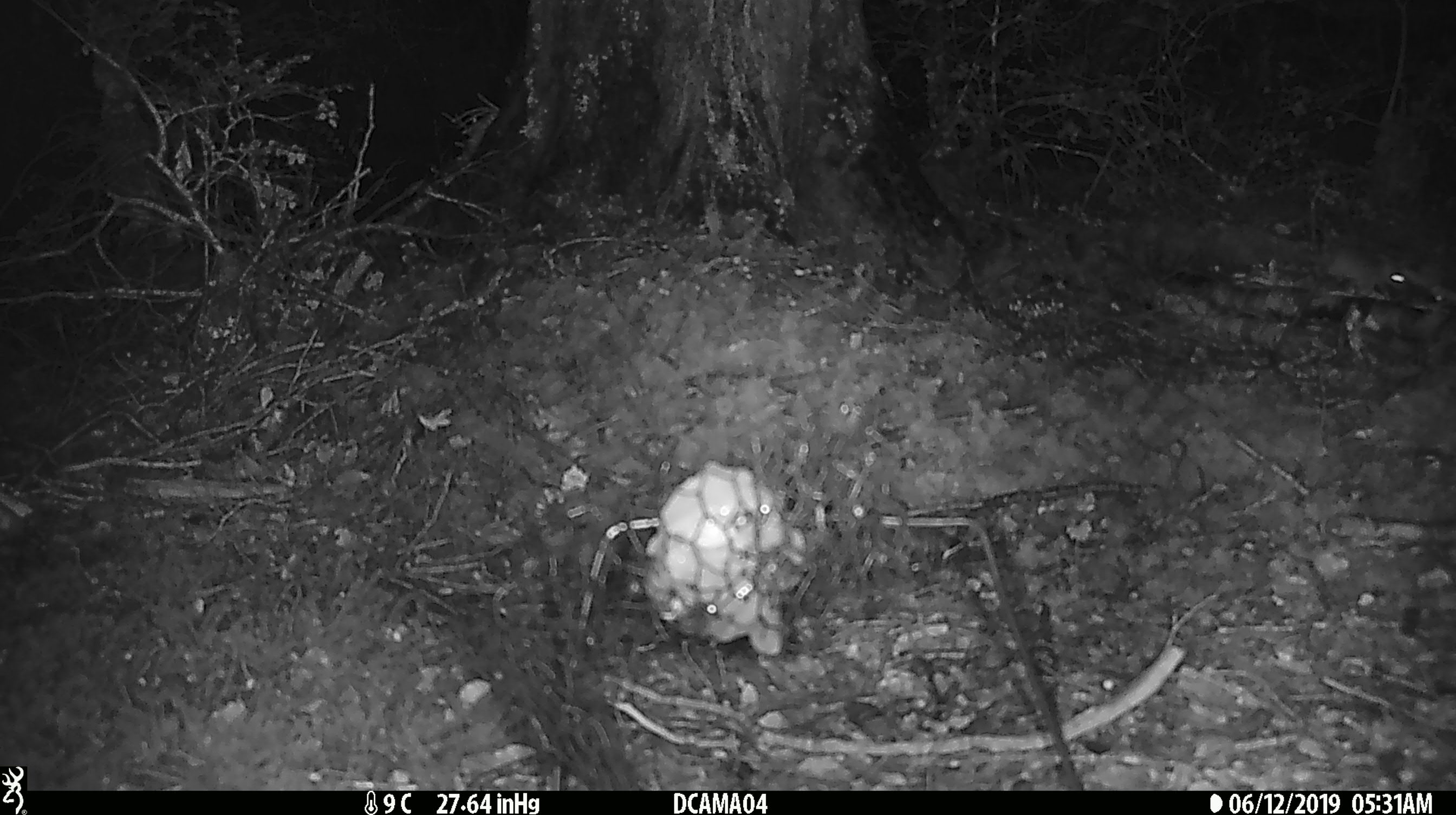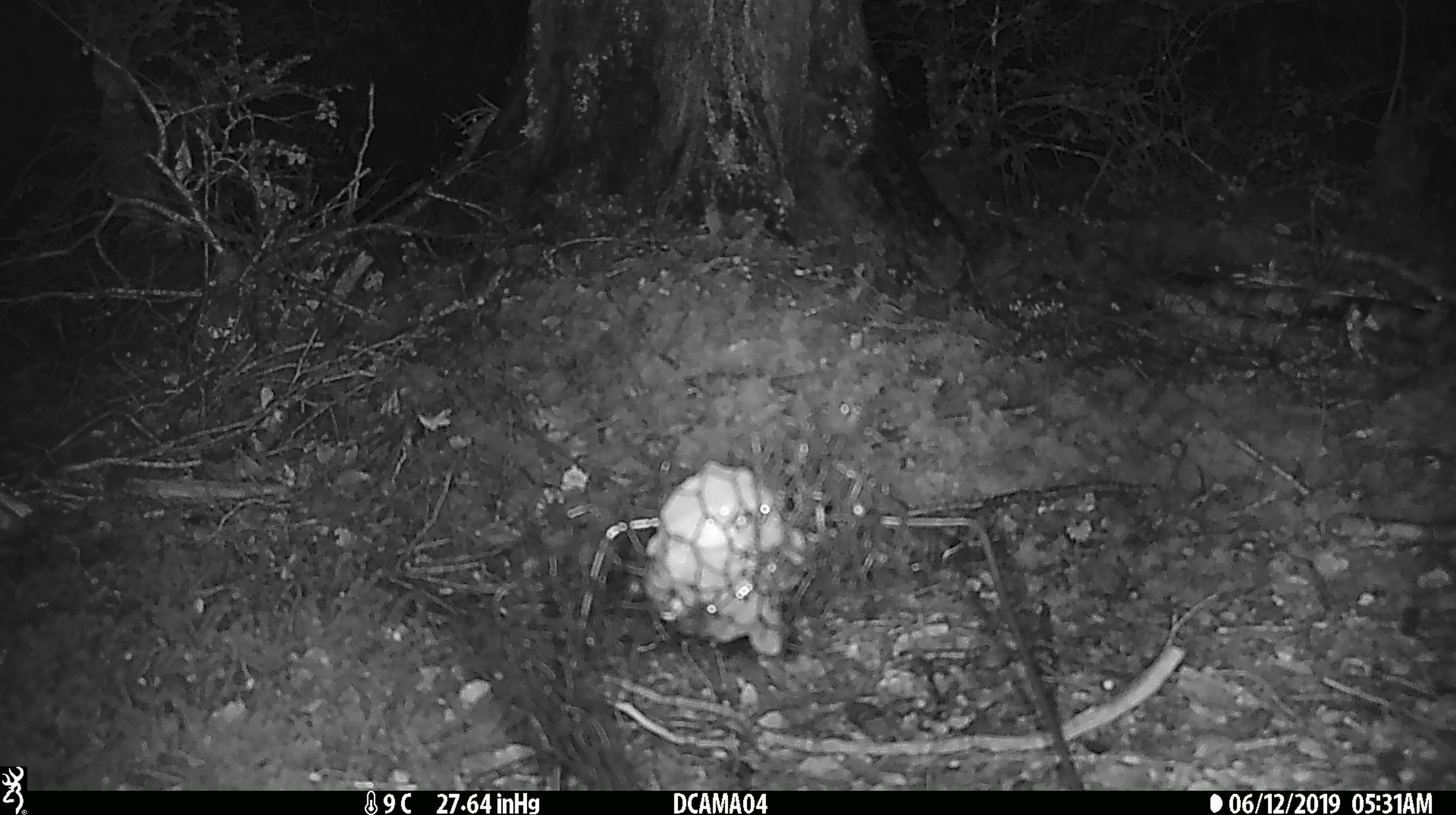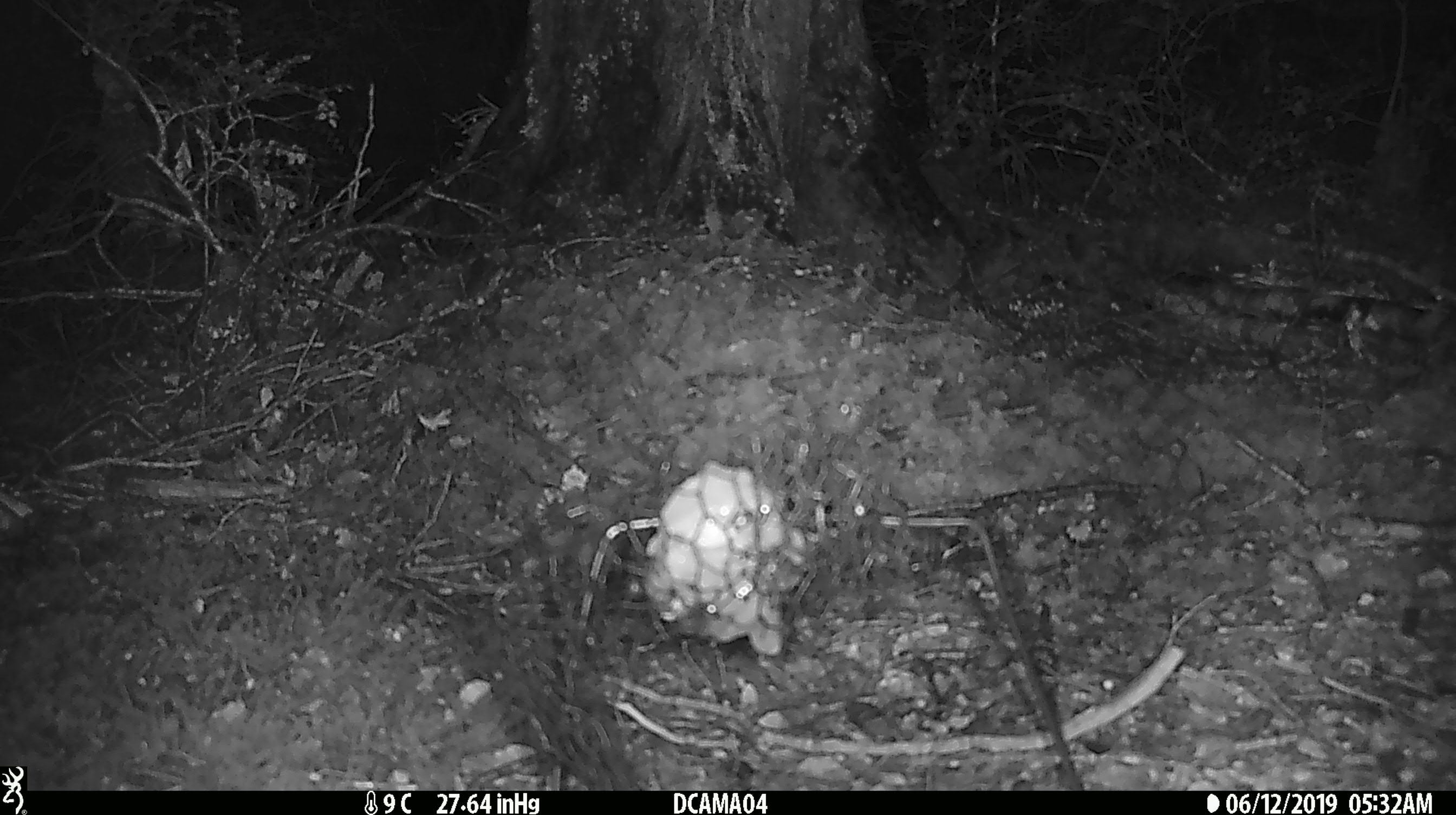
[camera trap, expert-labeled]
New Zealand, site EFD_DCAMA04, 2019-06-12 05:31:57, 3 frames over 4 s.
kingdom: Animalia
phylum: Chordata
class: Mammalia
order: Rodentia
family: Muridae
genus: Mus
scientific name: Mus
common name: mouse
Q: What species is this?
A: Mouse (Mus).